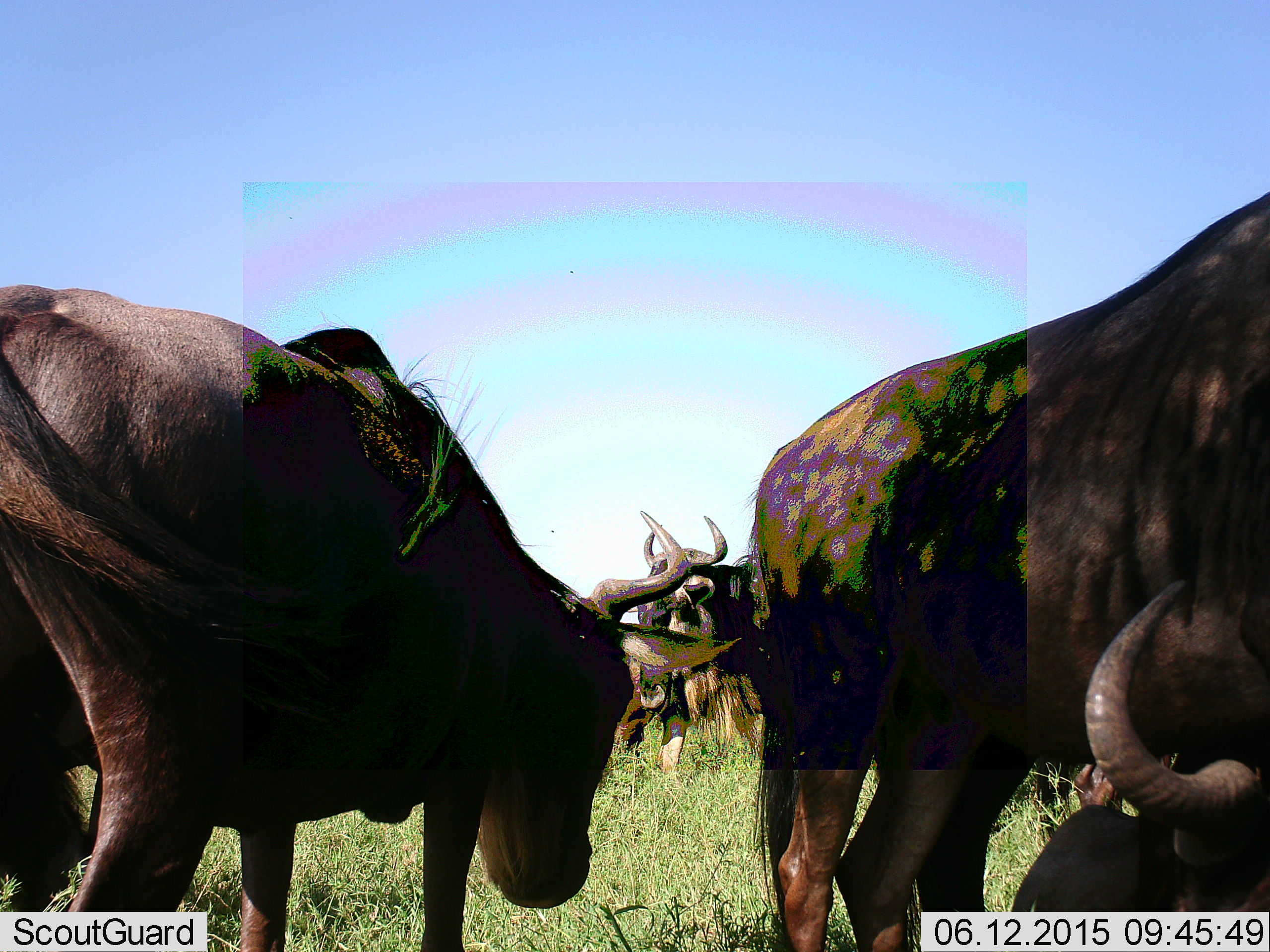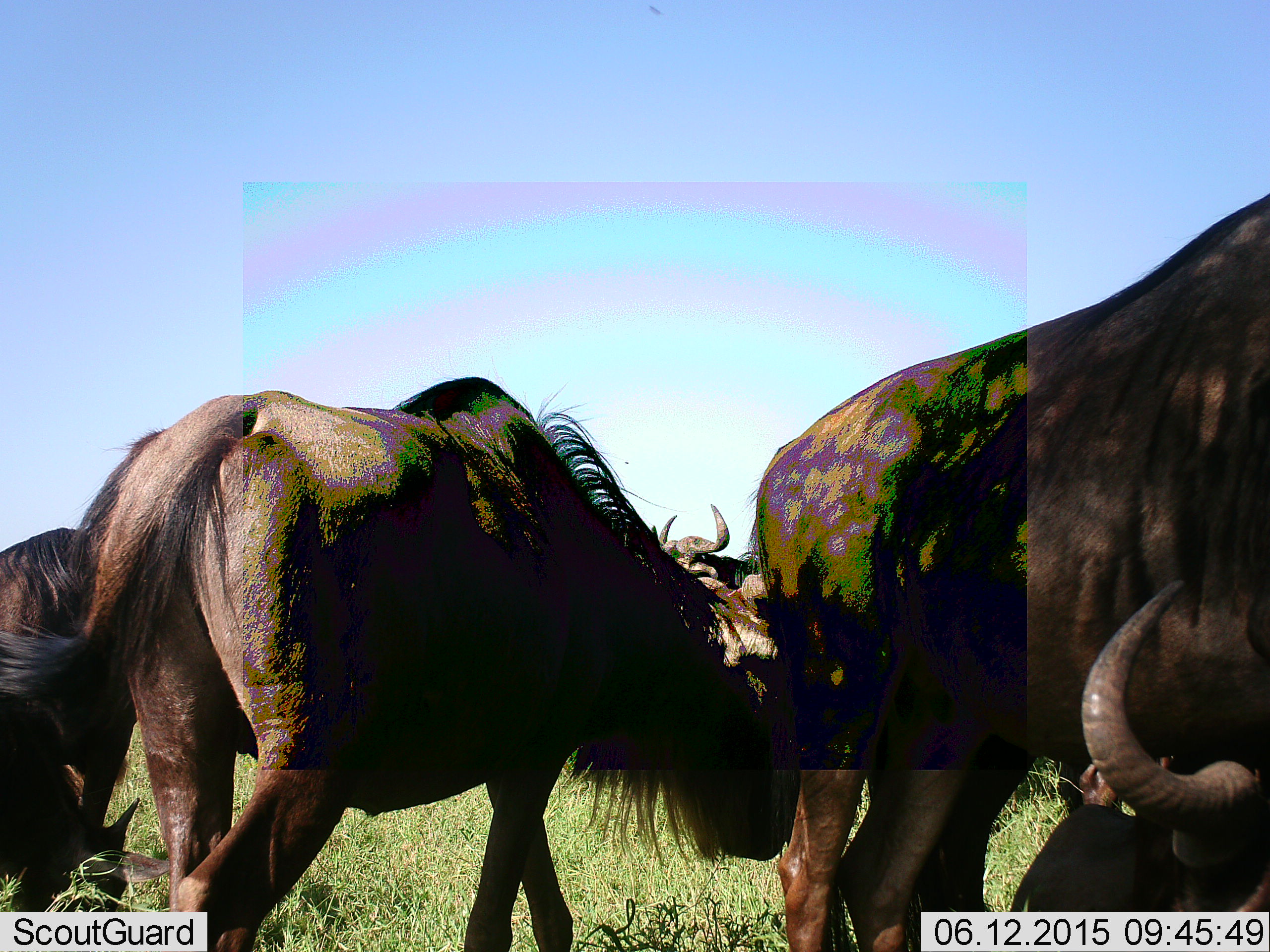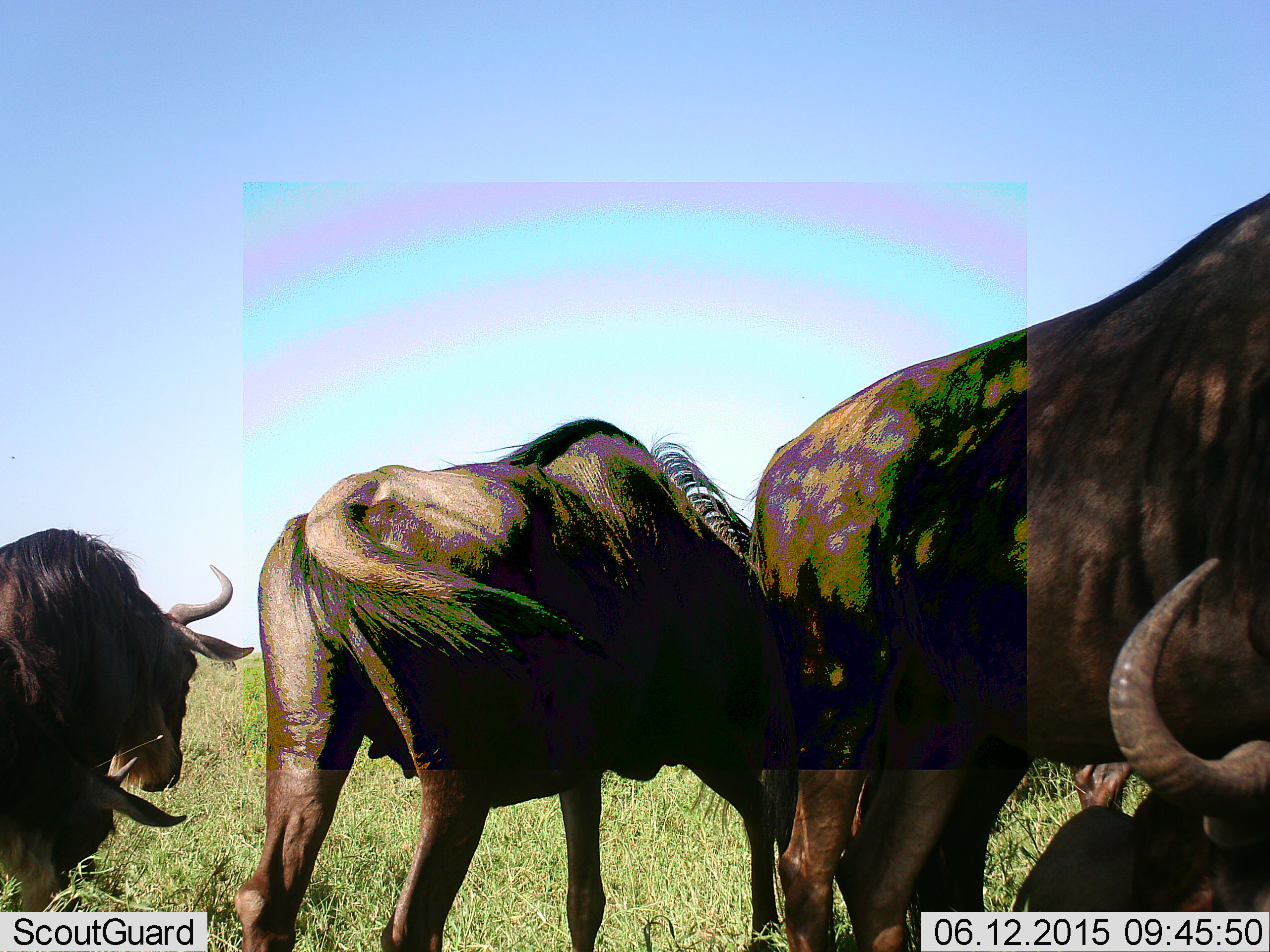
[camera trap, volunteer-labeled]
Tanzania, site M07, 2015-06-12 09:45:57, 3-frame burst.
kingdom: Animalia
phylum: Chordata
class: Mammalia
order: Artiodactyla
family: Bovidae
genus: Connochaetes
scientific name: Connochaetes taurinus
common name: blue wildebeest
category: wildebeest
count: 6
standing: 80%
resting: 50%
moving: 70%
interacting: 10%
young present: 20%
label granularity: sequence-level